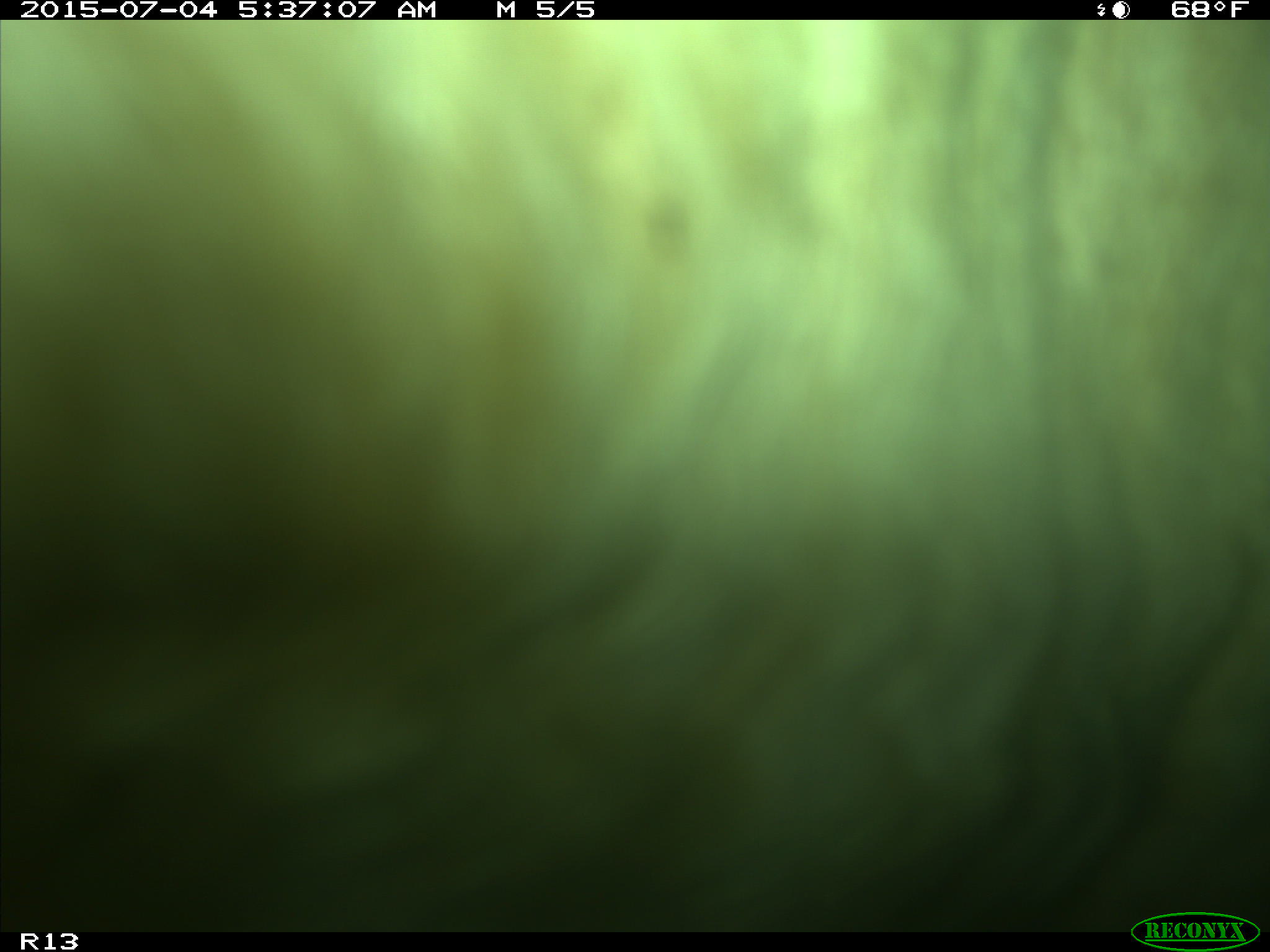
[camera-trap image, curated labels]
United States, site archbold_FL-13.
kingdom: Animalia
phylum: Chordata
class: Mammalia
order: Artiodactyla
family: Bovidae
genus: Bos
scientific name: Bos taurus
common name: domestic cow